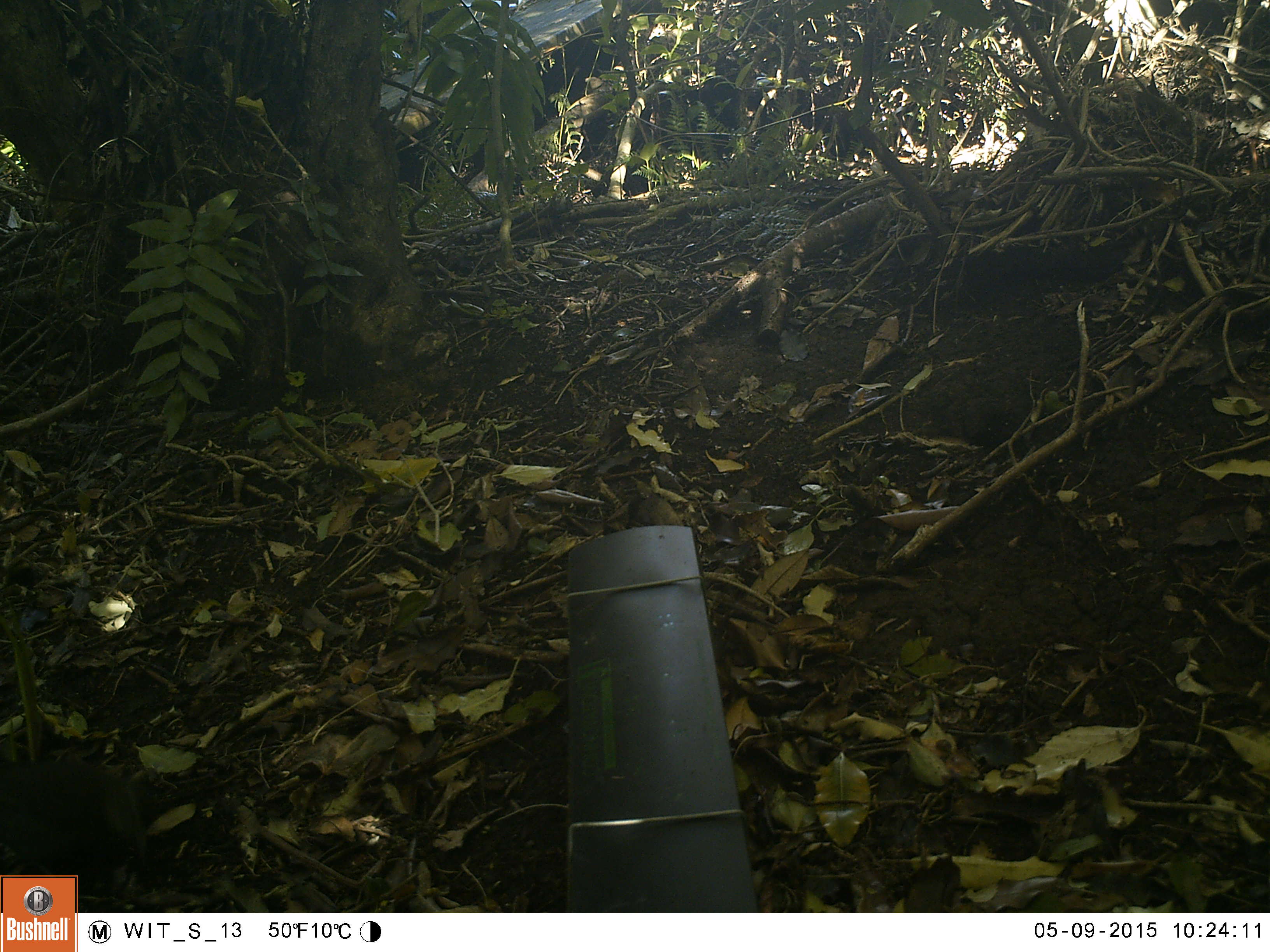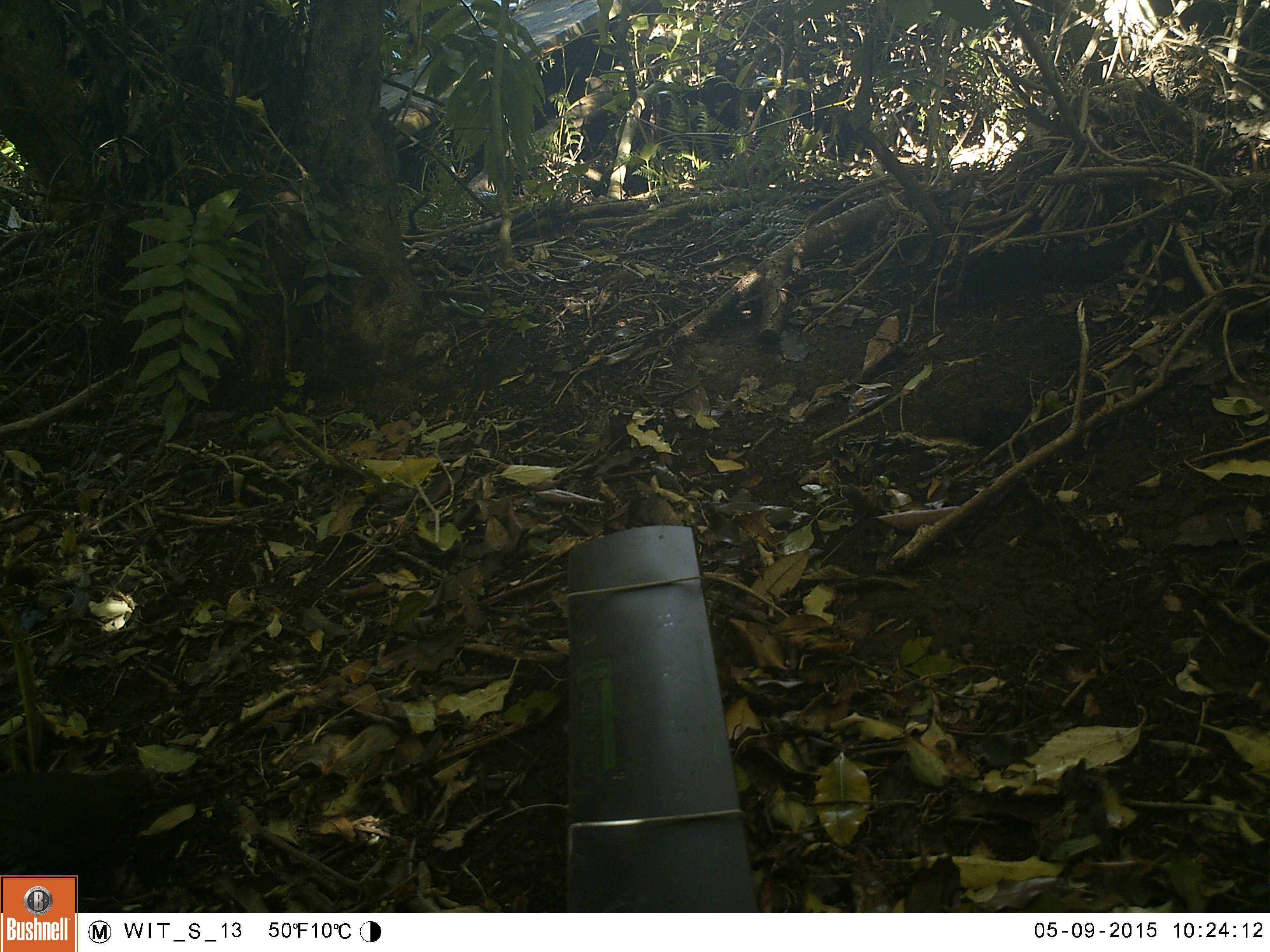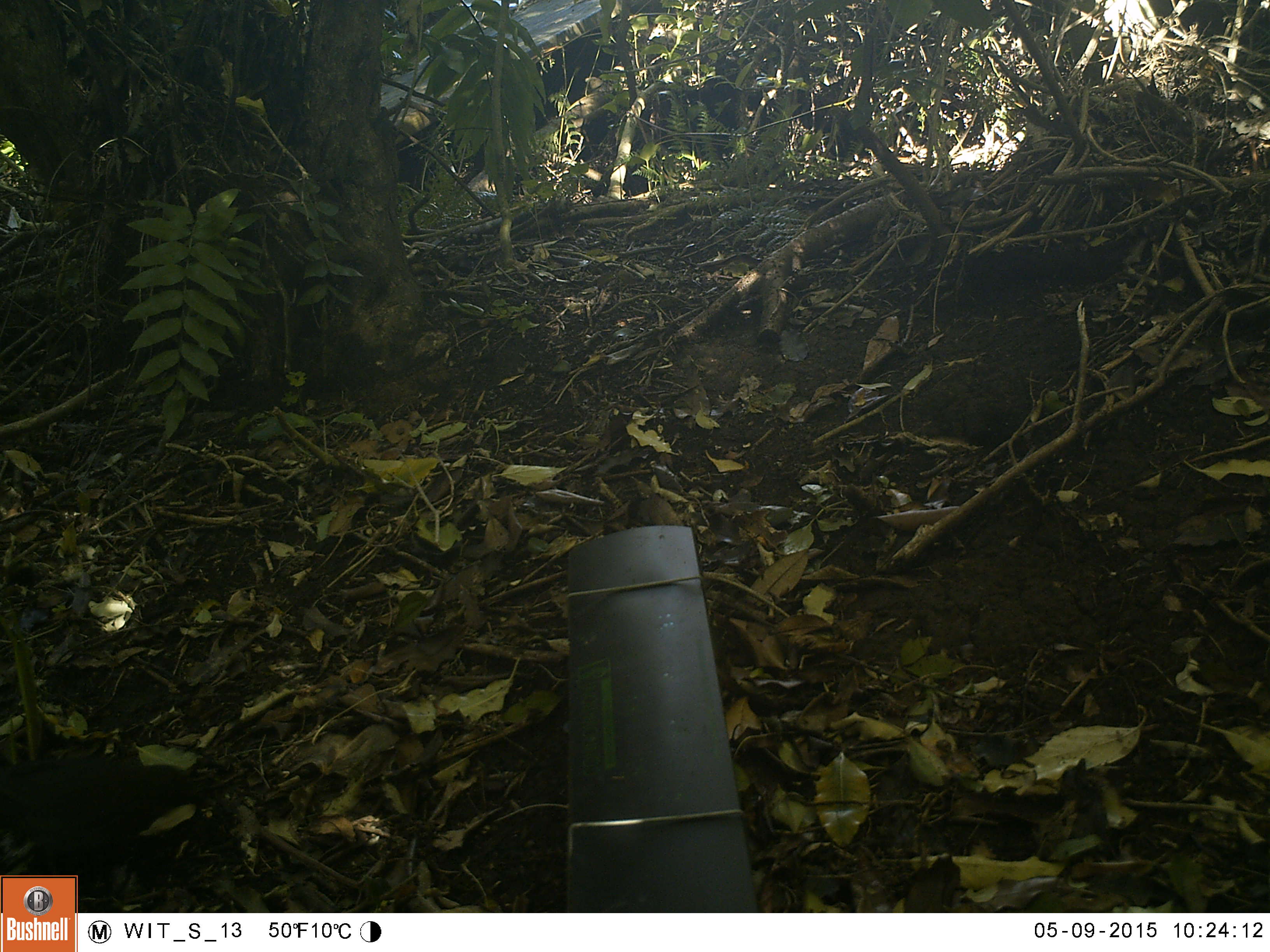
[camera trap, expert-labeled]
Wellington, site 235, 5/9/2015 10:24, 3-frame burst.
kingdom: Animalia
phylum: Chordata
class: Aves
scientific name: Aves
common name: bird